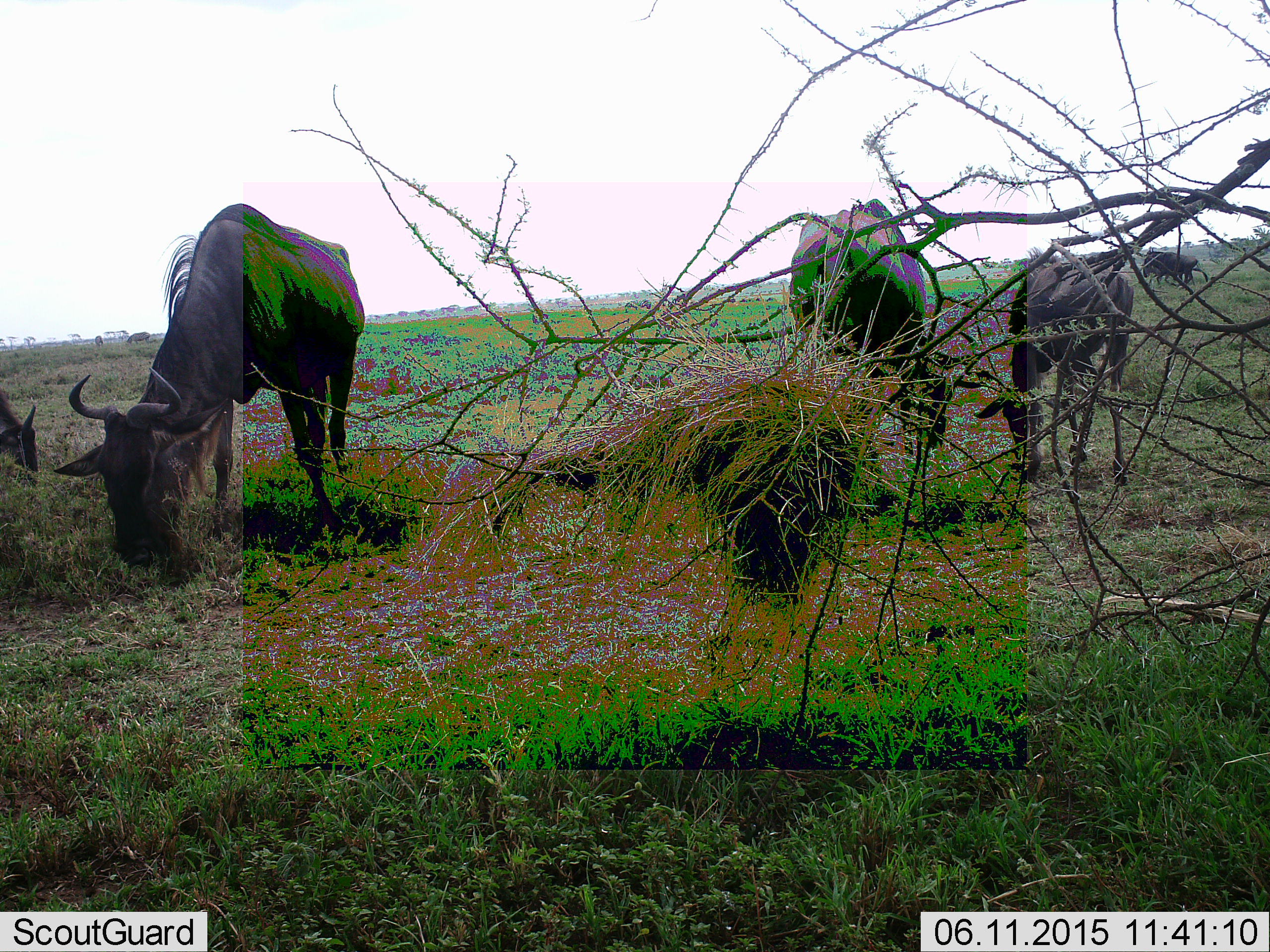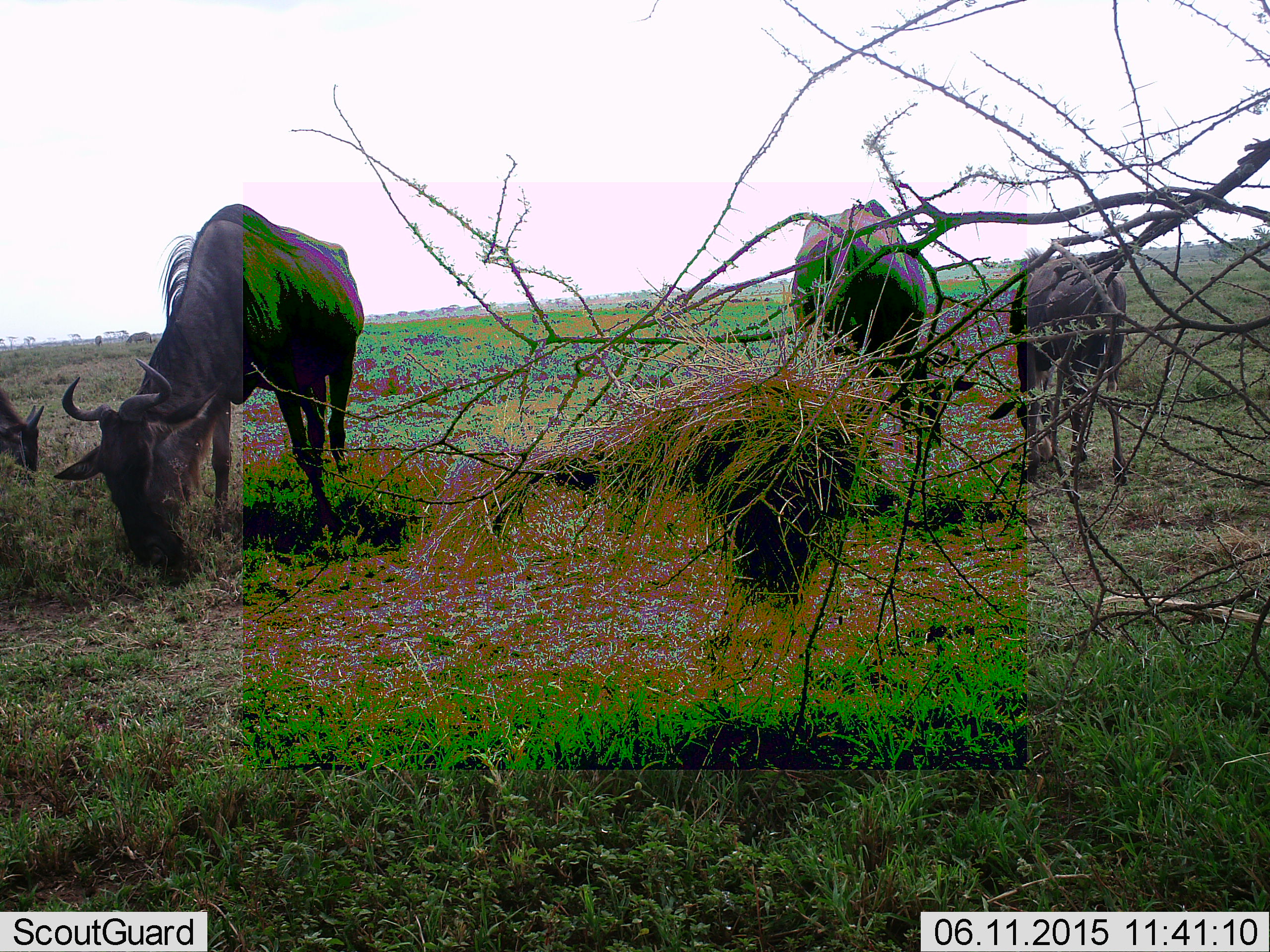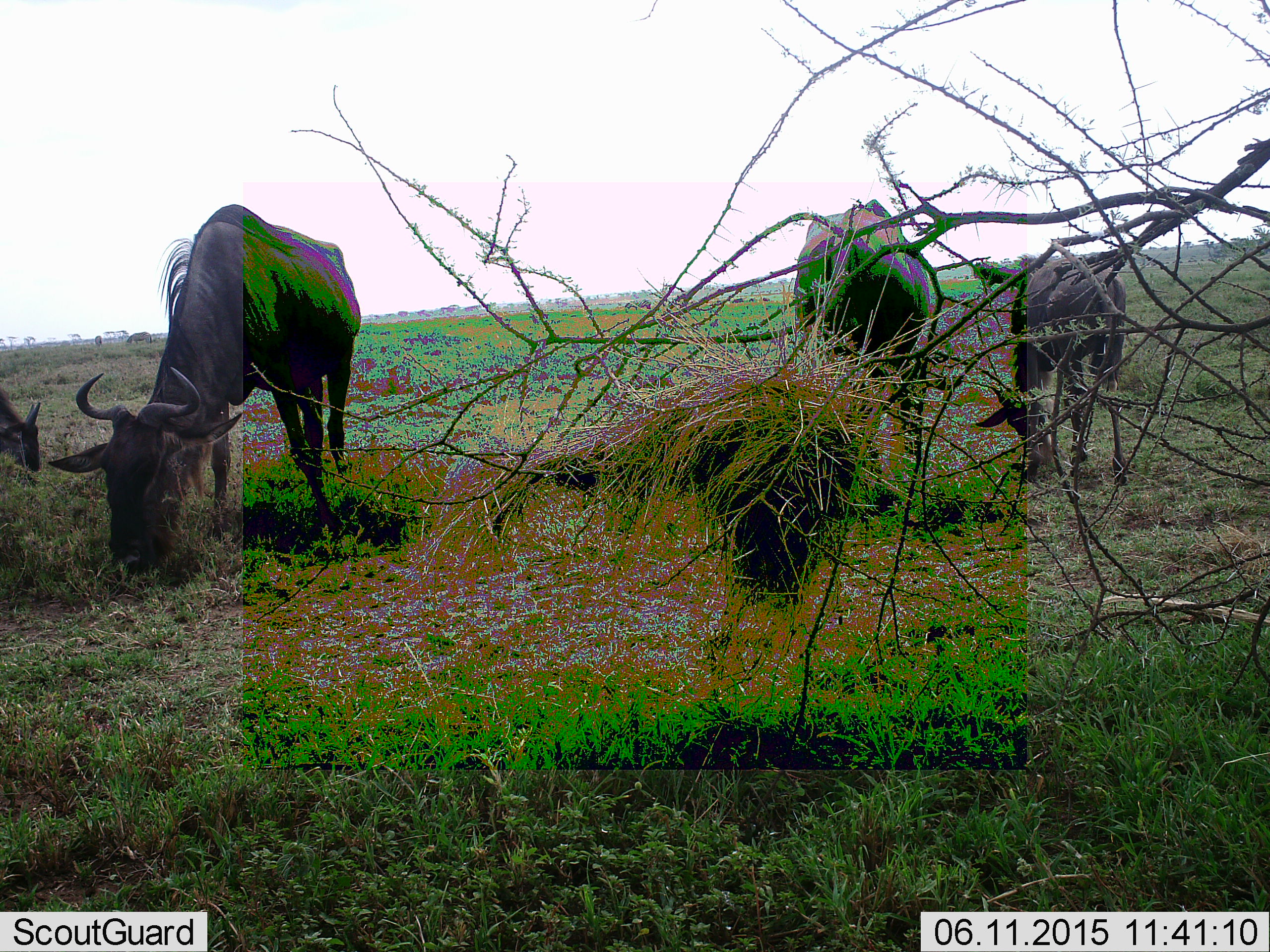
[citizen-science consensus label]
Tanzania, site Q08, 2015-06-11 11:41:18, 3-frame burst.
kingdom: Animalia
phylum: Chordata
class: Mammalia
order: Artiodactyla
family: Bovidae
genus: Connochaetes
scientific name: Connochaetes taurinus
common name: blue wildebeest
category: wildebeest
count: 4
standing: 27%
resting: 0%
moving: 9%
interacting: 0%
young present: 18%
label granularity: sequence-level